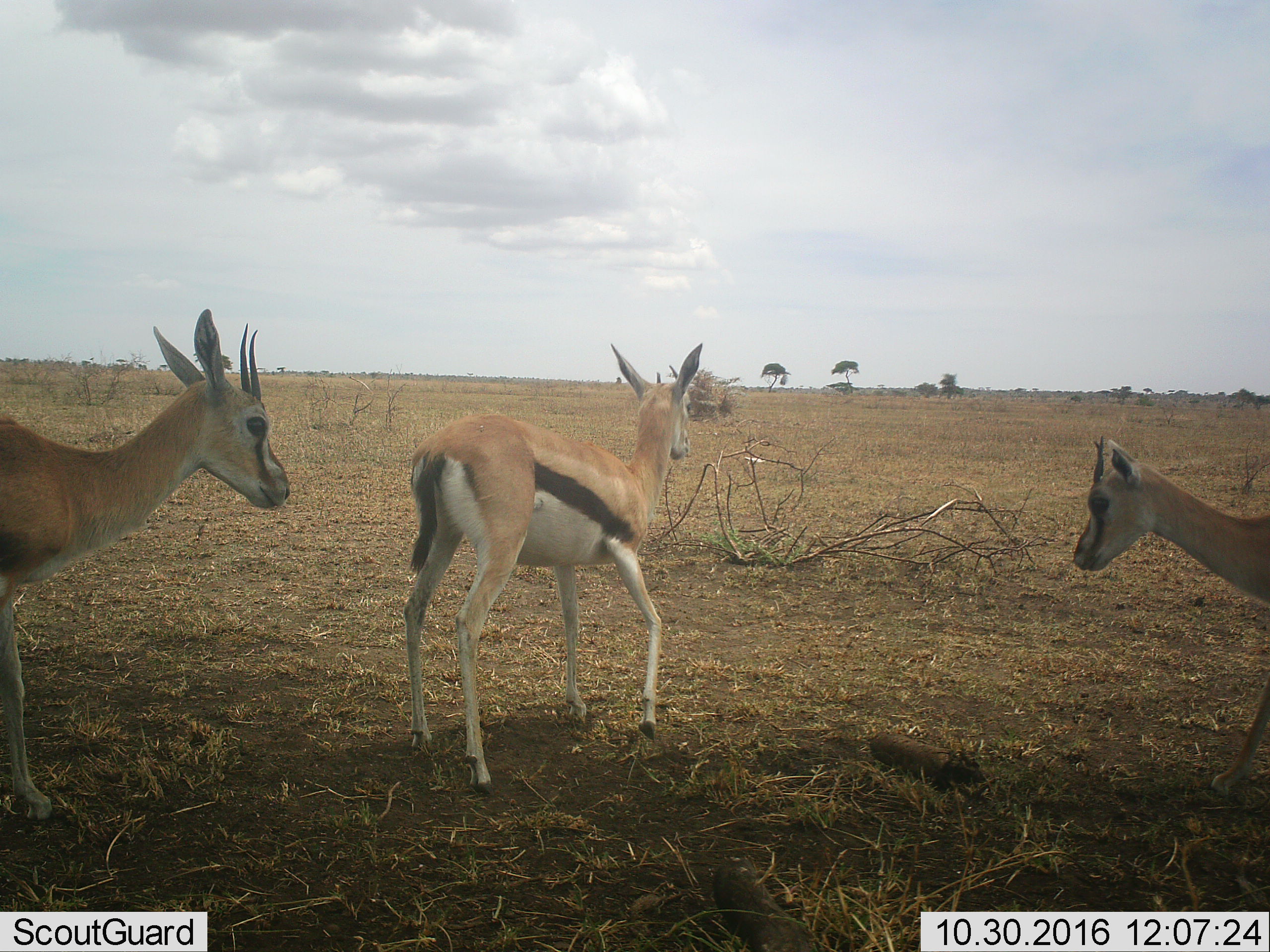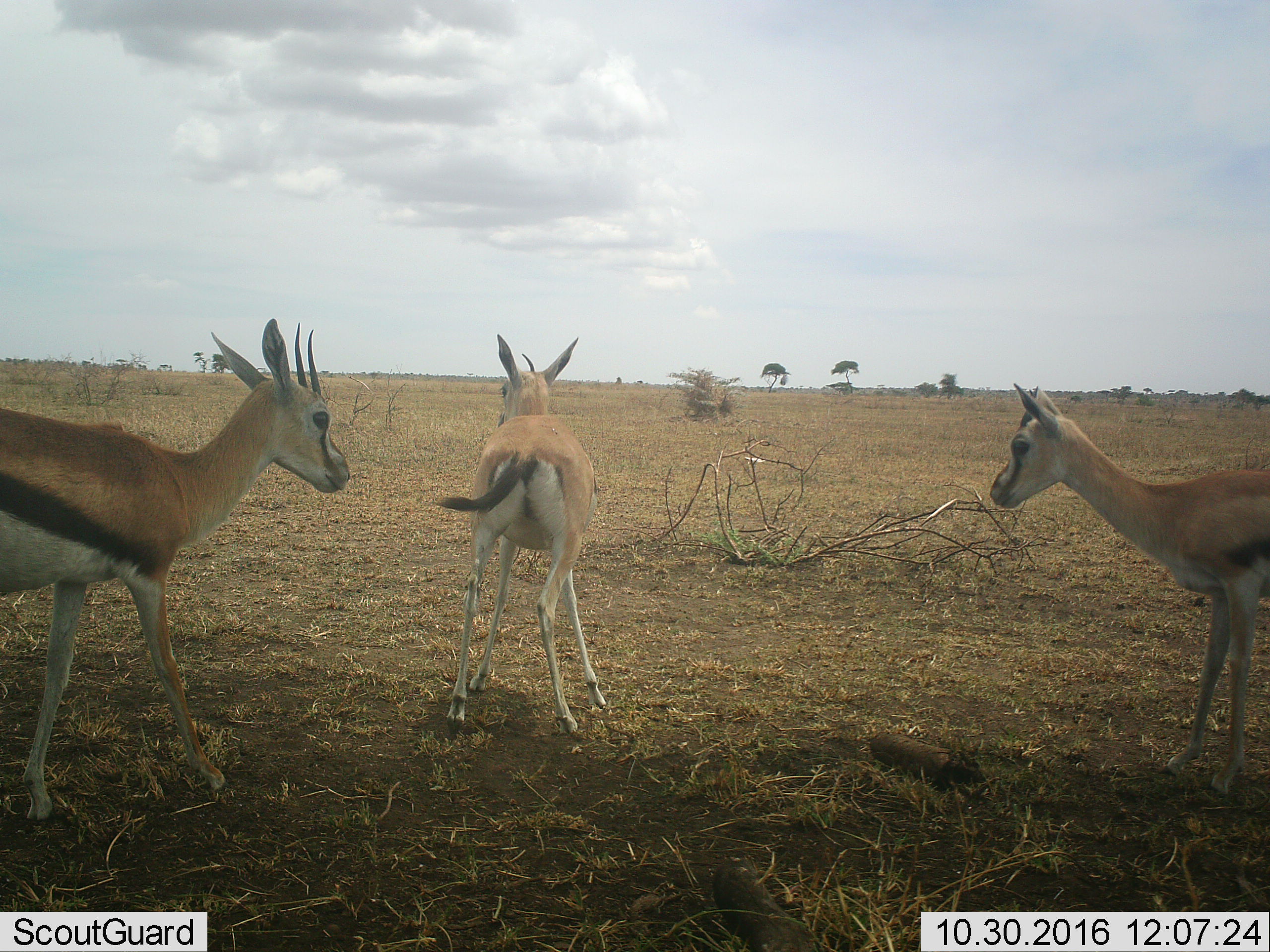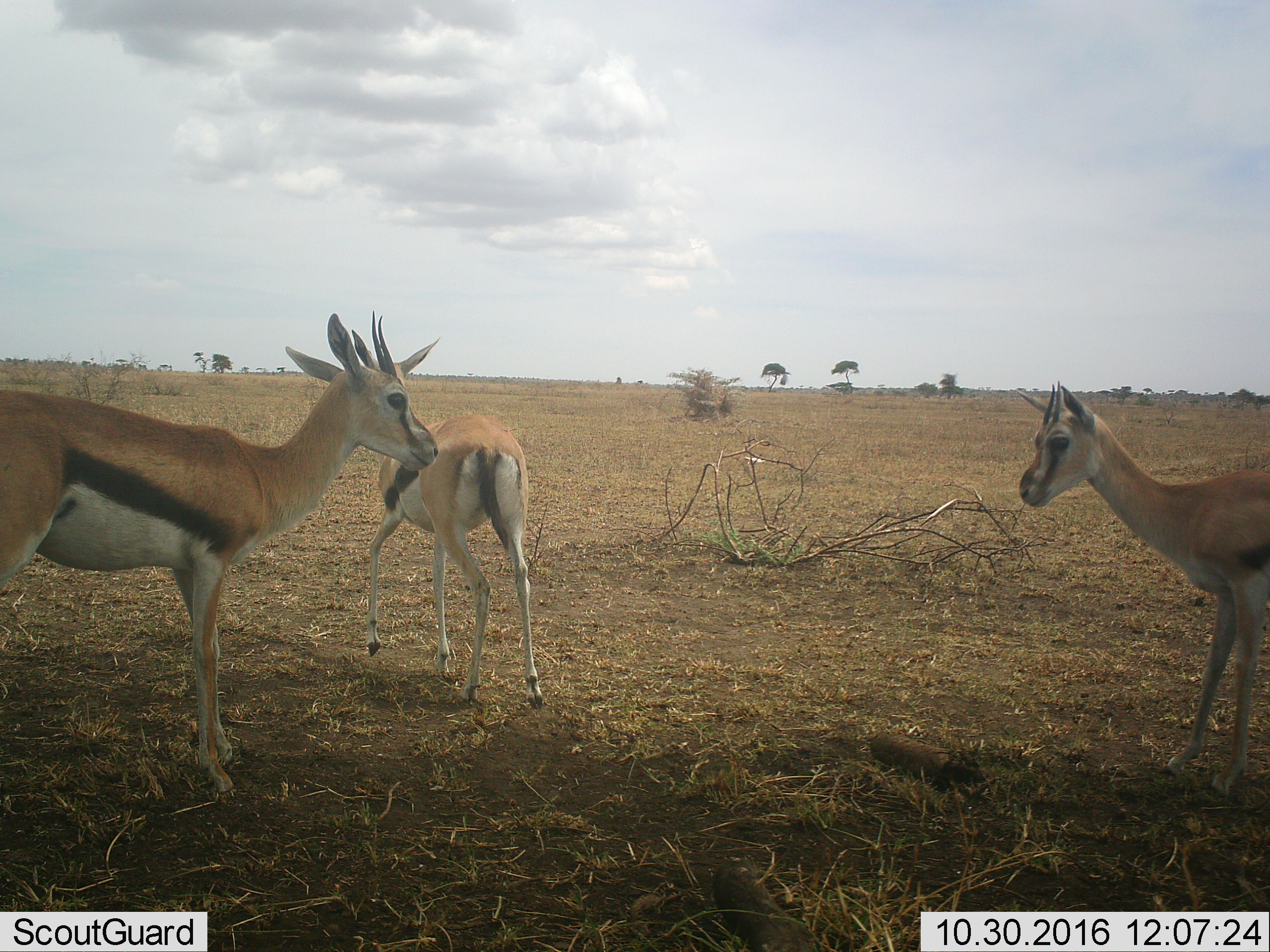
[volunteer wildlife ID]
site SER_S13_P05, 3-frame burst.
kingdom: Animalia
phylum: Chordata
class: Mammalia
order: Artiodactyla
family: Bovidae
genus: Eudorcas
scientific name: Eudorcas thomsonii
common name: thomson's gazelle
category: gazellethomsons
Gazellethomsons (thomson's gazelle) (Eudorcas thomsonii), count 3. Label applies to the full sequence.